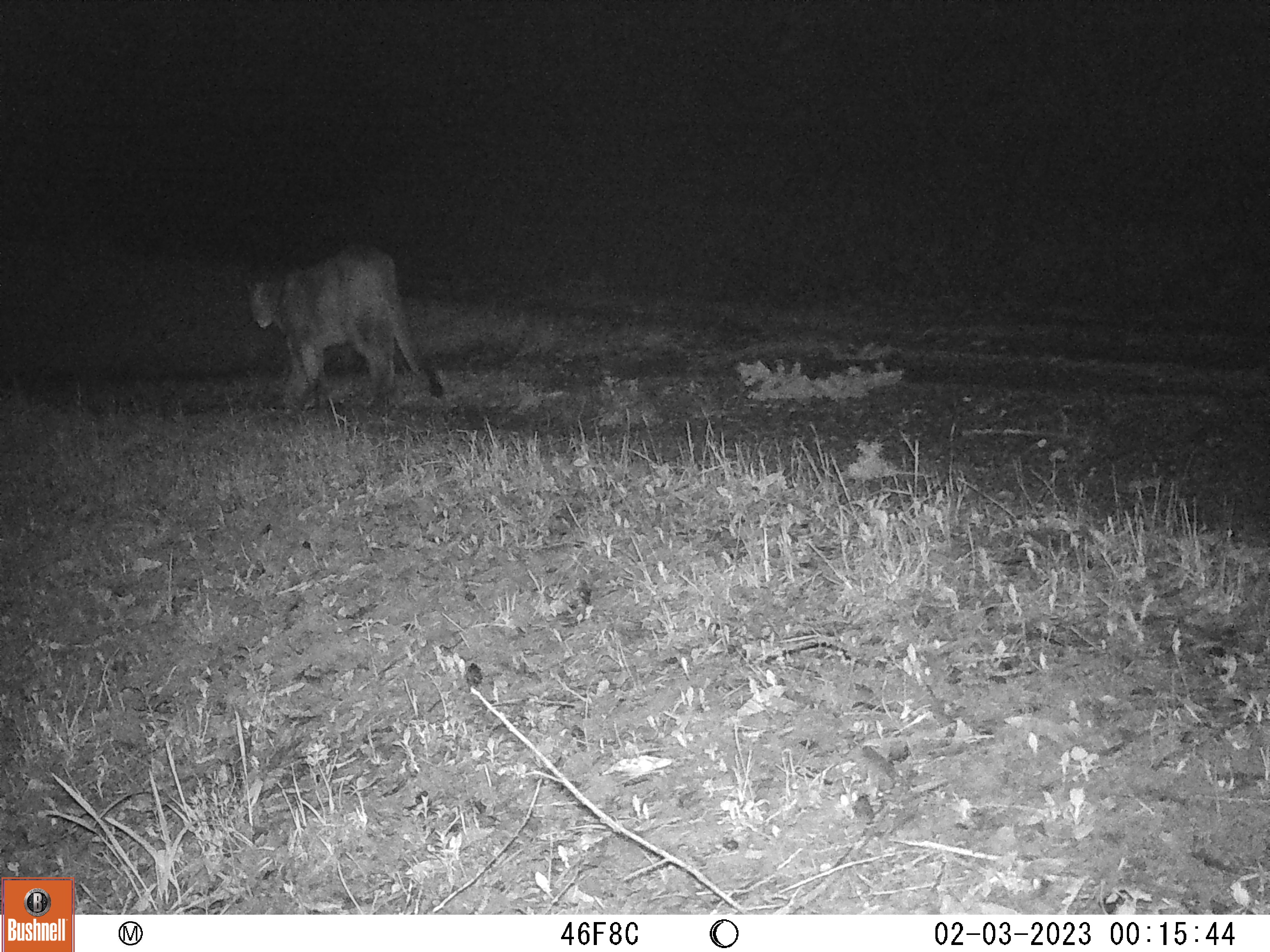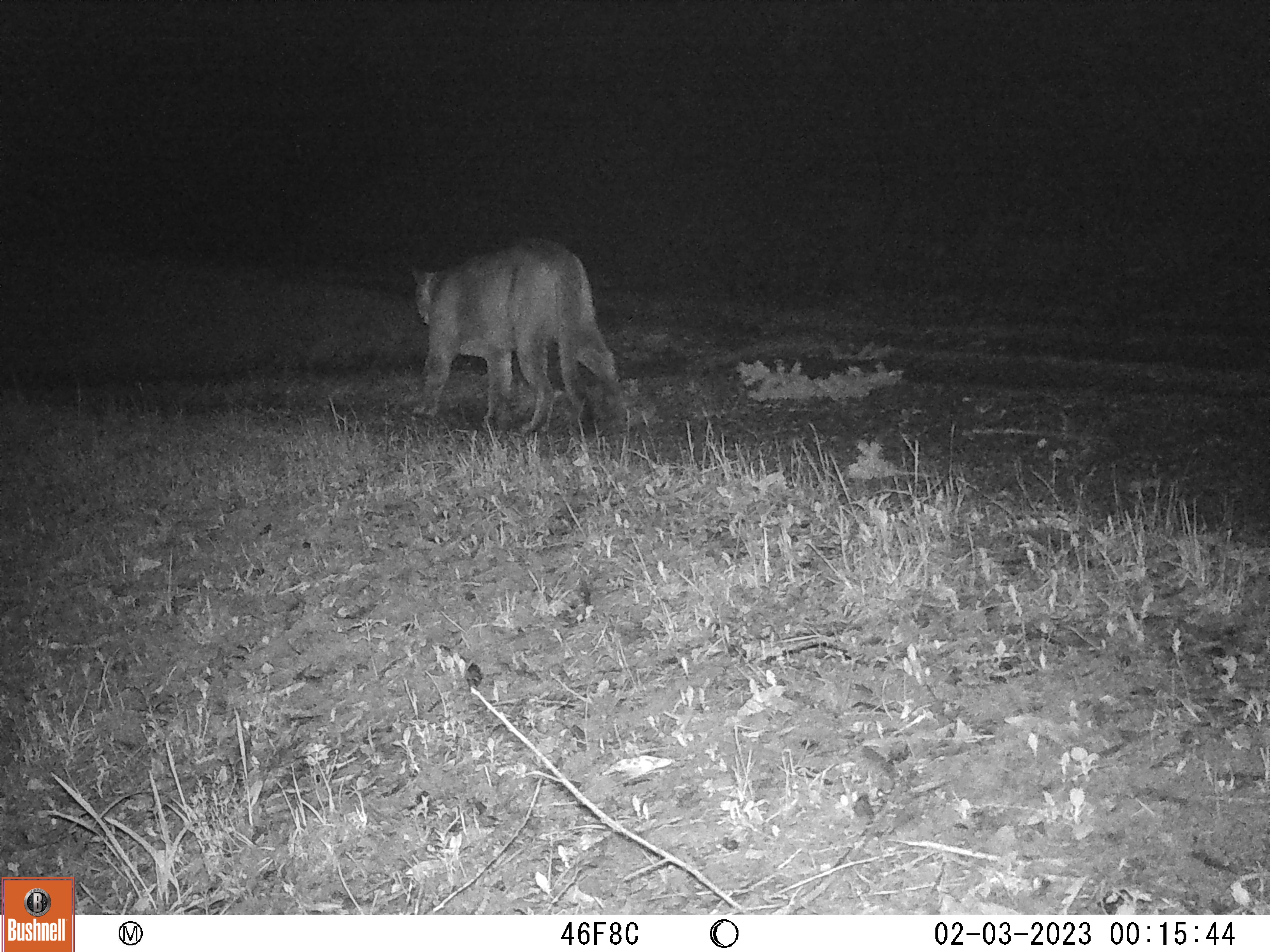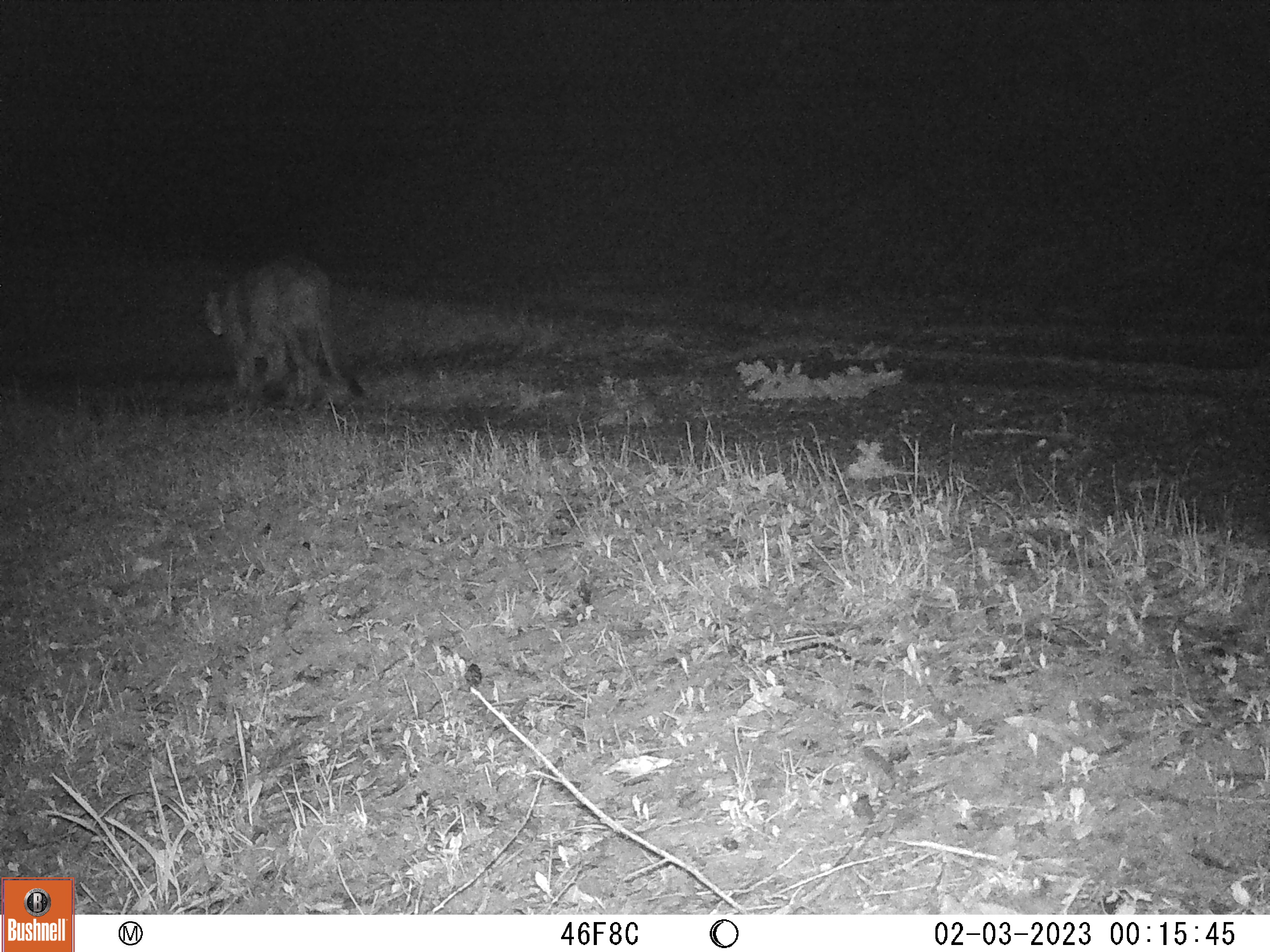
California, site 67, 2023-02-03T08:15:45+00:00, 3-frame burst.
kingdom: Animalia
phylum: Chordata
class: Mammalia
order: Carnivora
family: Felidae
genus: Puma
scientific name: Puma concolor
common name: puma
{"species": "puma (Puma concolor)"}